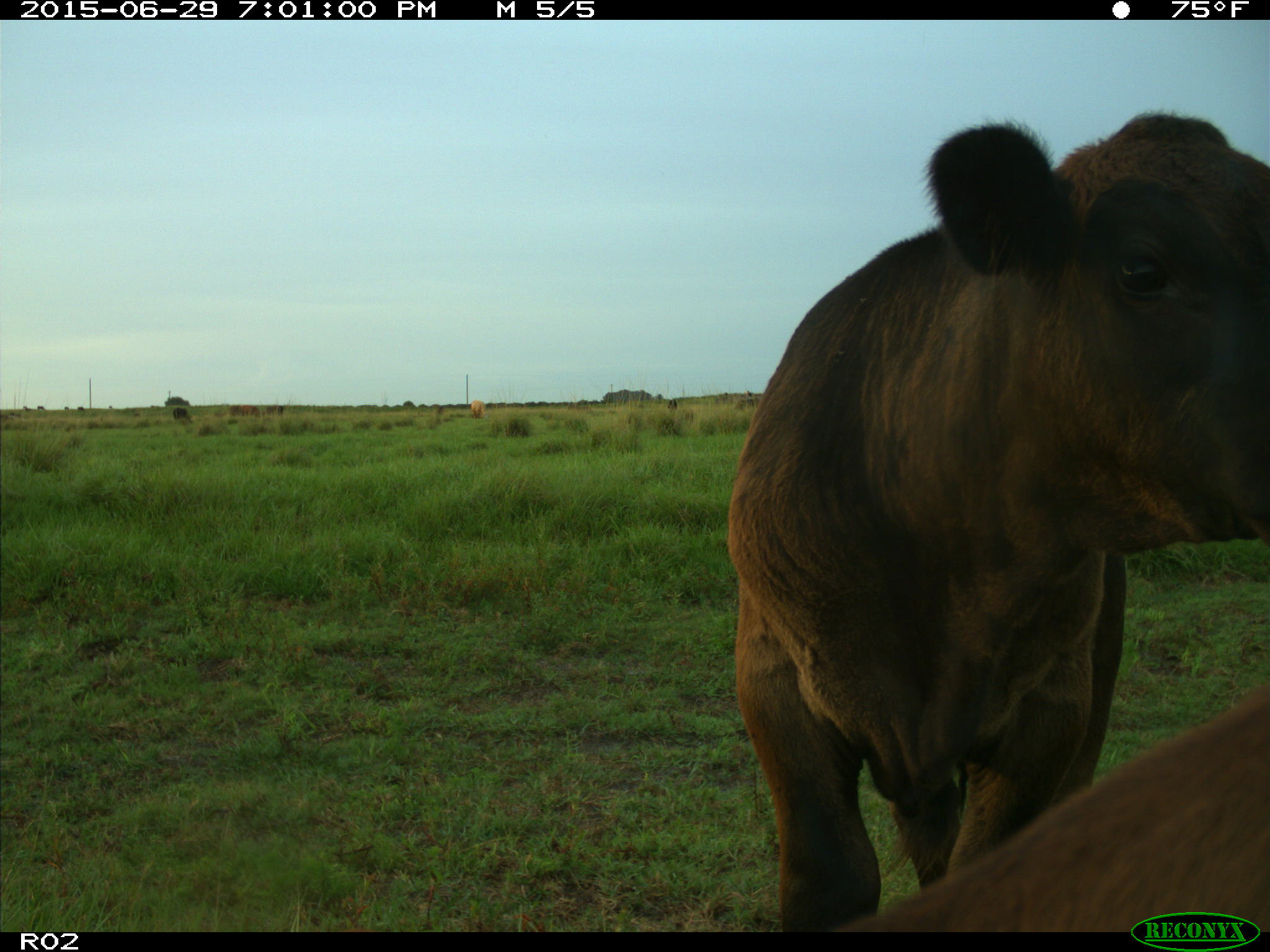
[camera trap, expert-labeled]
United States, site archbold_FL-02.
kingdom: Animalia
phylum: Chordata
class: Mammalia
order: Artiodactyla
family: Bovidae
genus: Bos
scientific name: Bos taurus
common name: domestic cow